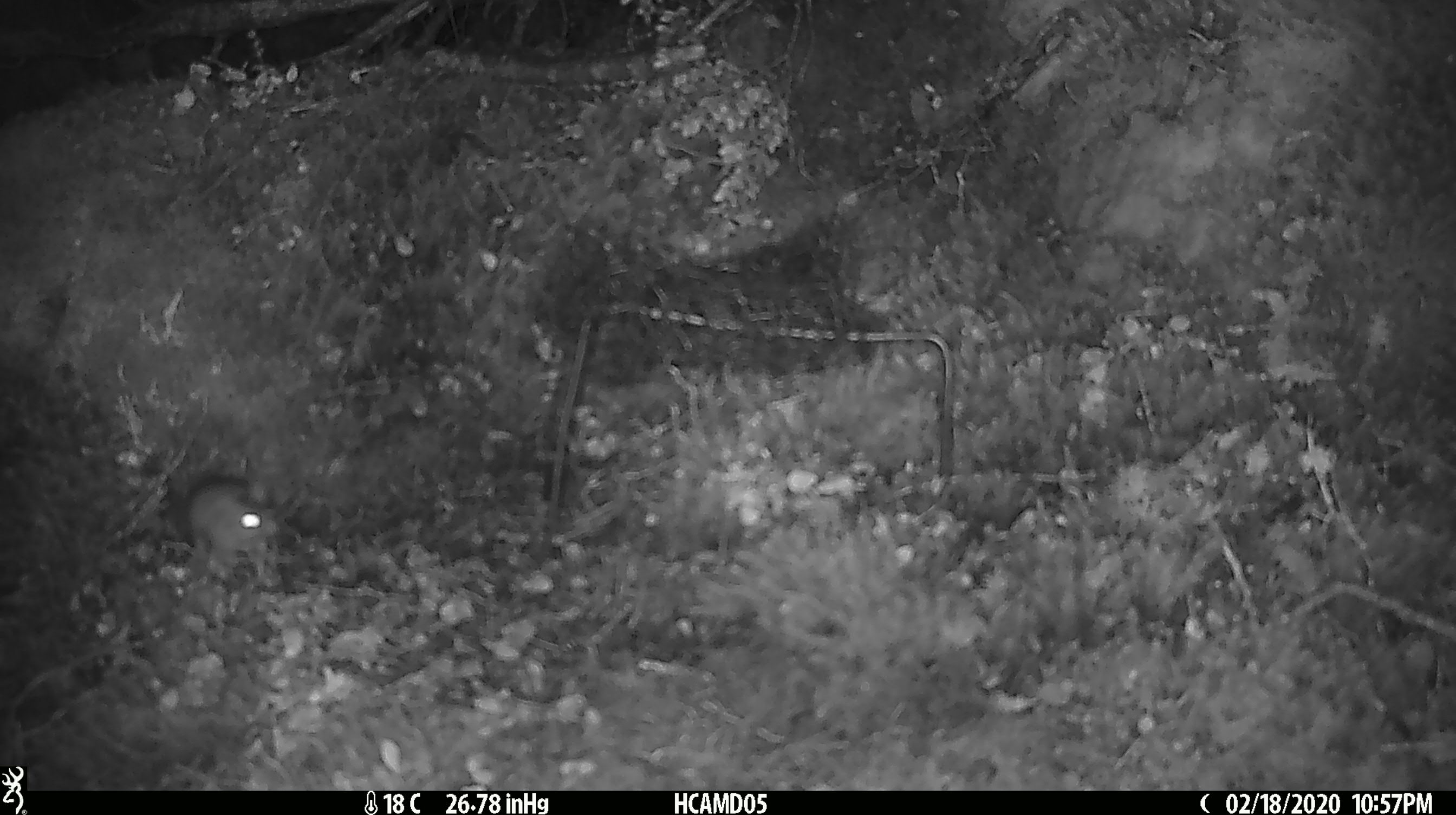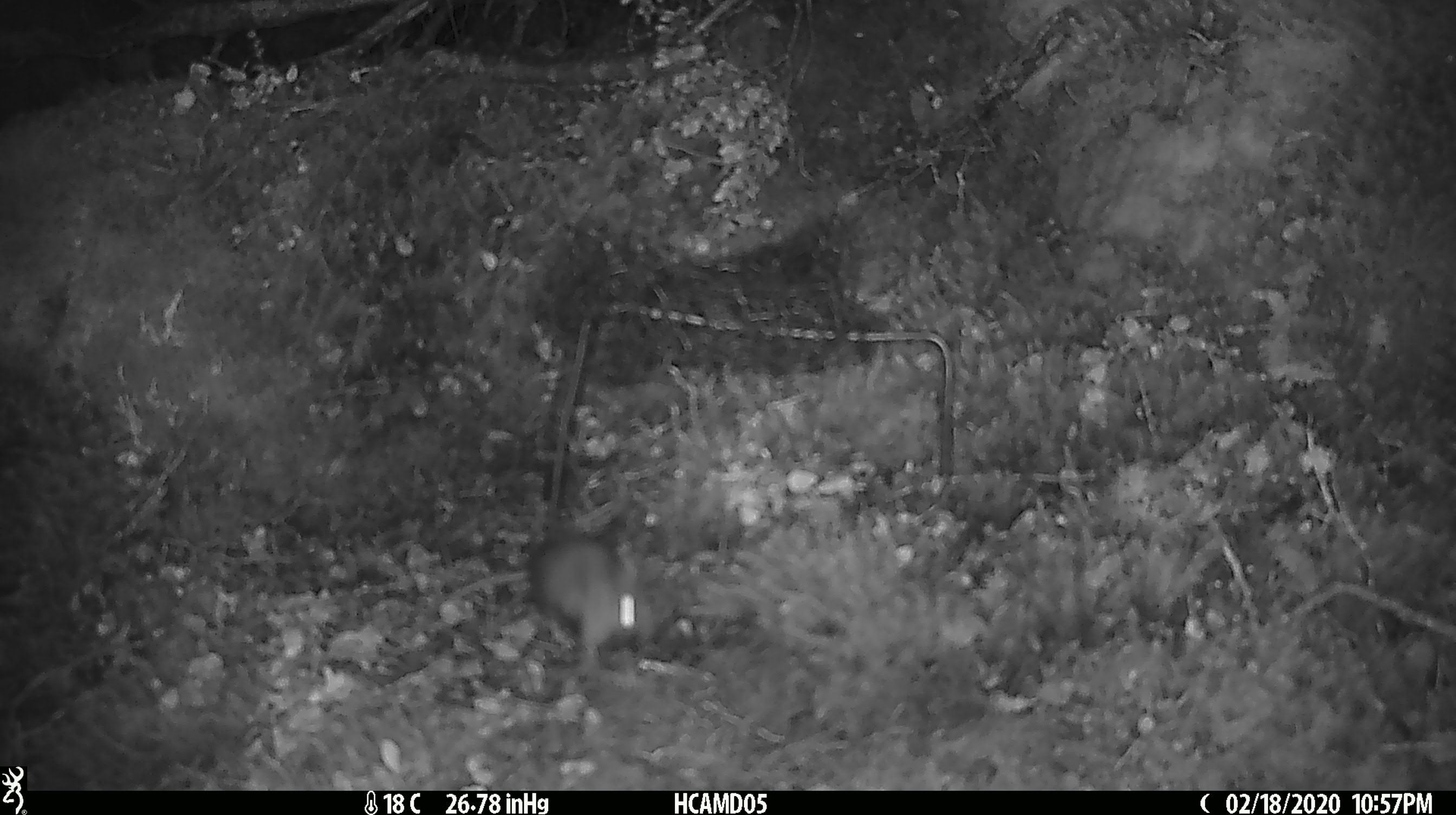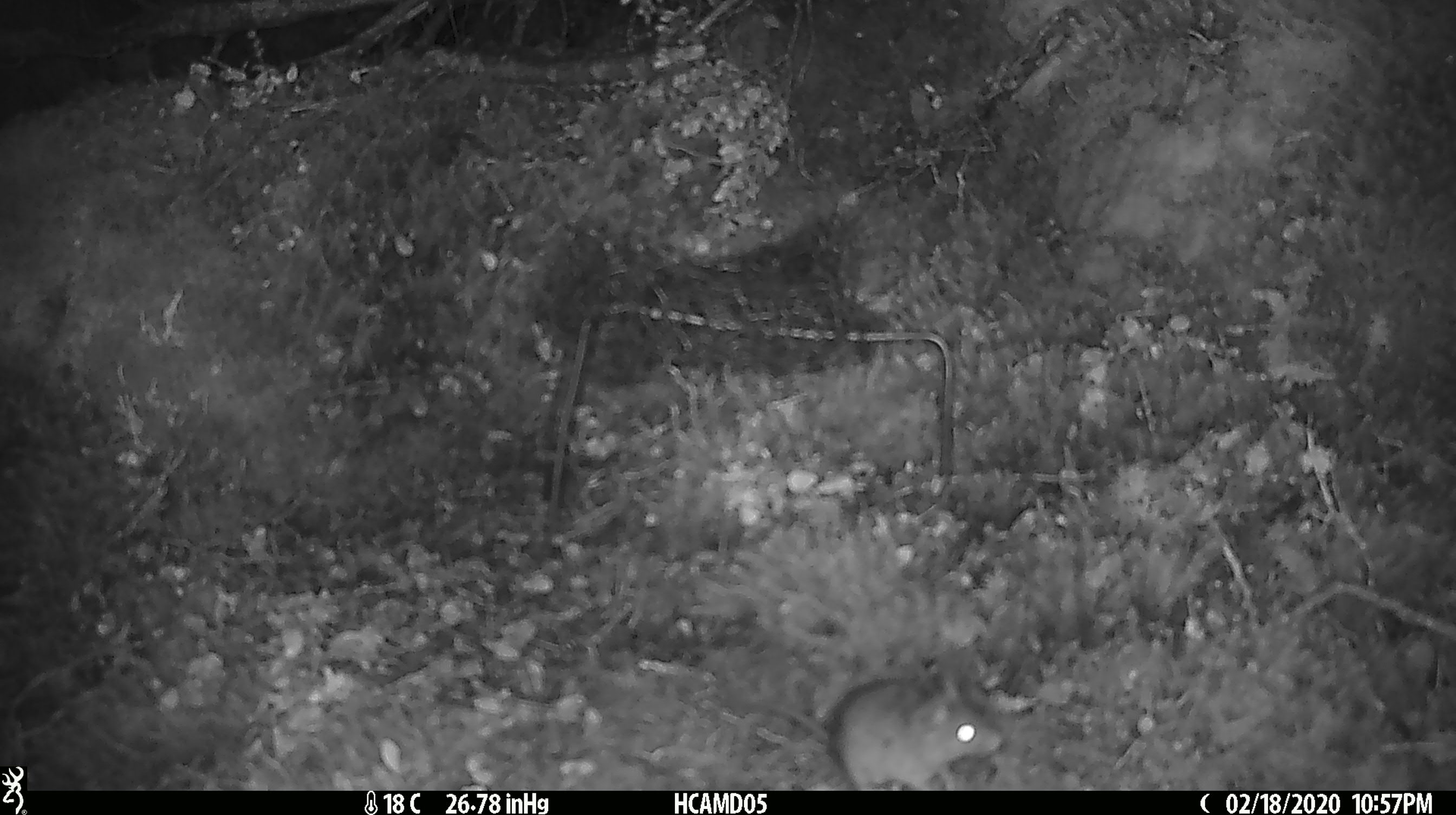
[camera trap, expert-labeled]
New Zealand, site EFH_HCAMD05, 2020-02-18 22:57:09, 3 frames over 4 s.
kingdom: Animalia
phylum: Chordata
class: Mammalia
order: Rodentia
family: Muridae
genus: Mus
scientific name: Mus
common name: mouse